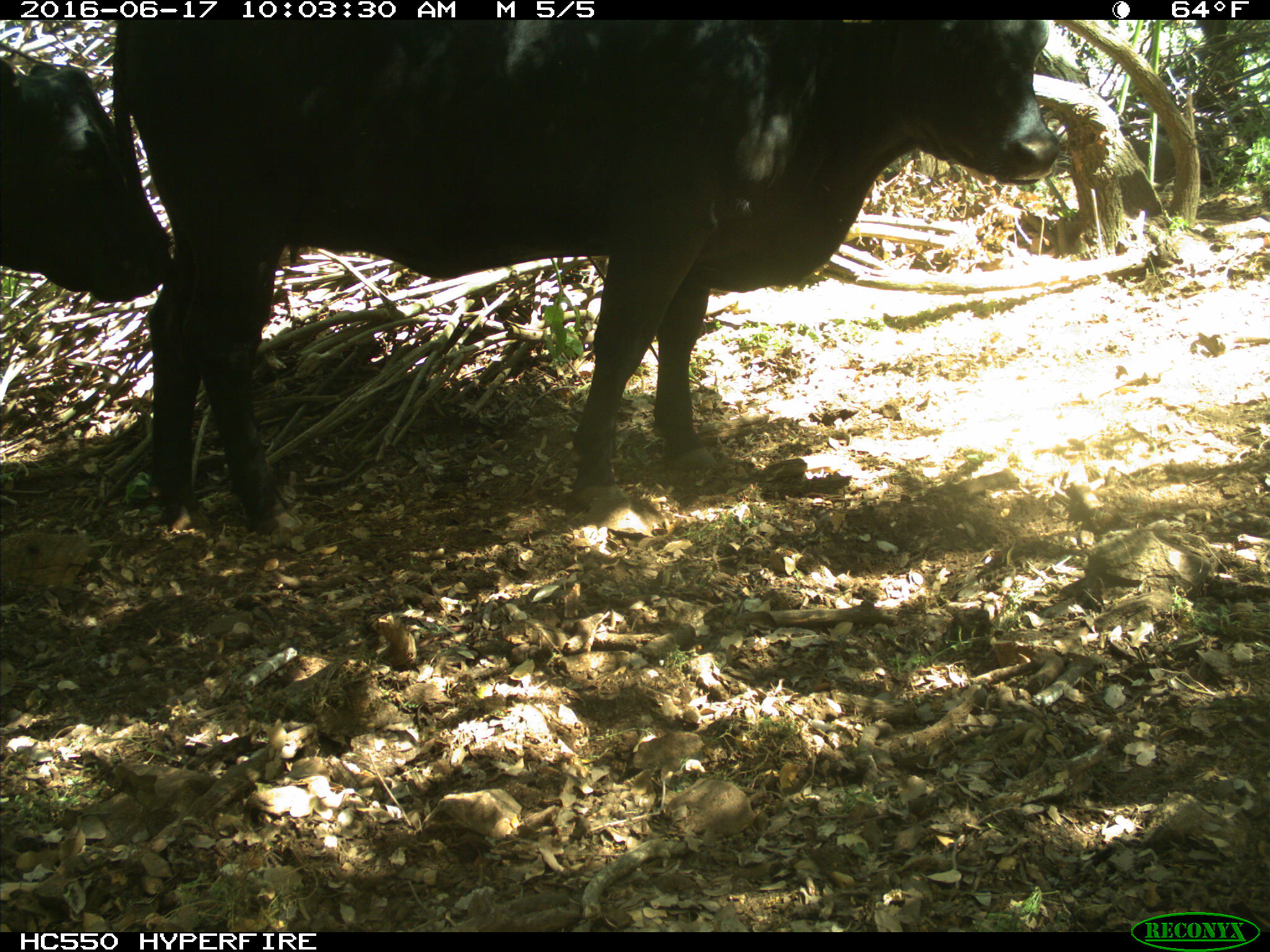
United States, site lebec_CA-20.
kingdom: Animalia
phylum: Chordata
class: Mammalia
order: Artiodactyla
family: Bovidae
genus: Bos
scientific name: Bos taurus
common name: domestic cow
Bos taurus (domestic cow).